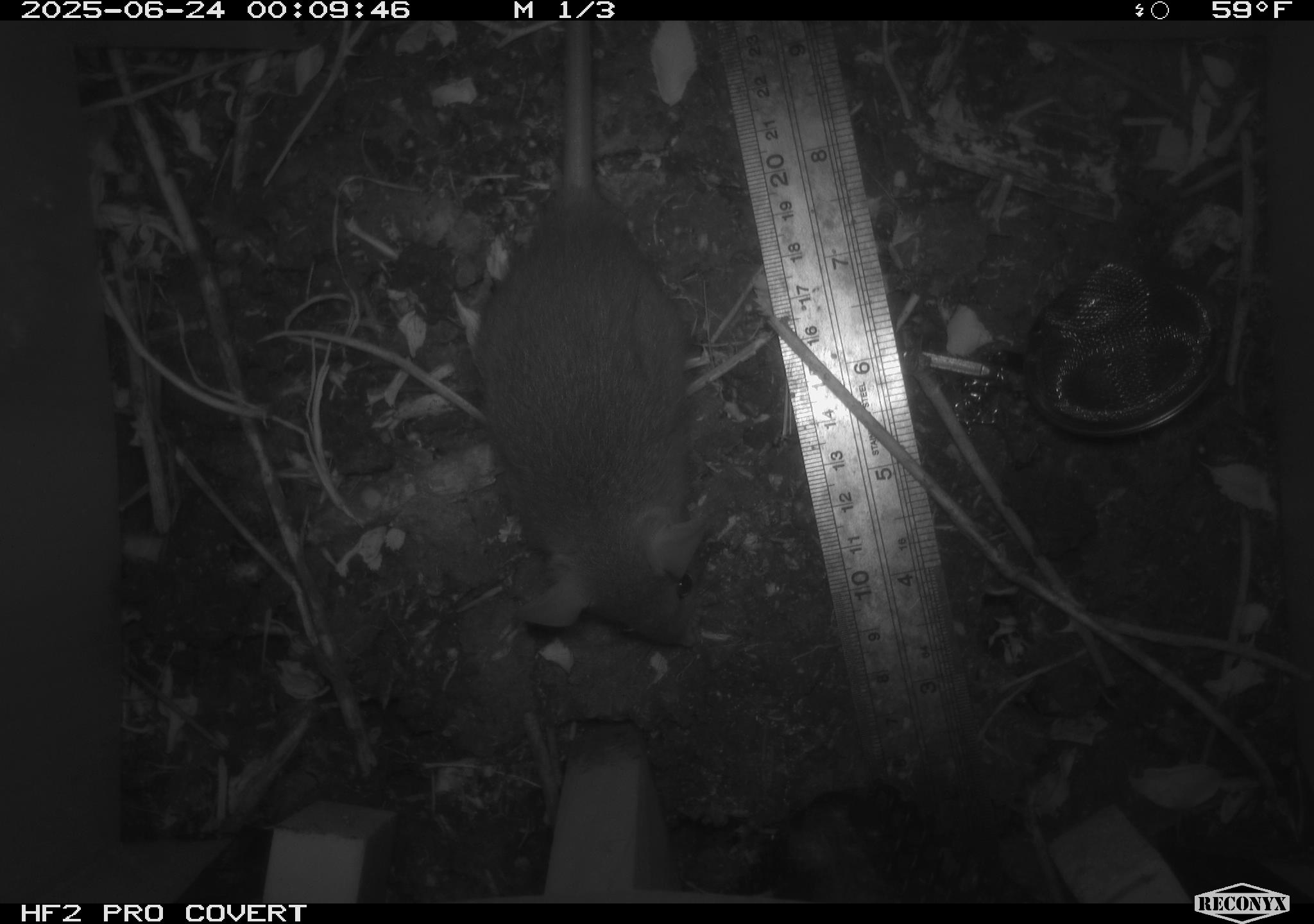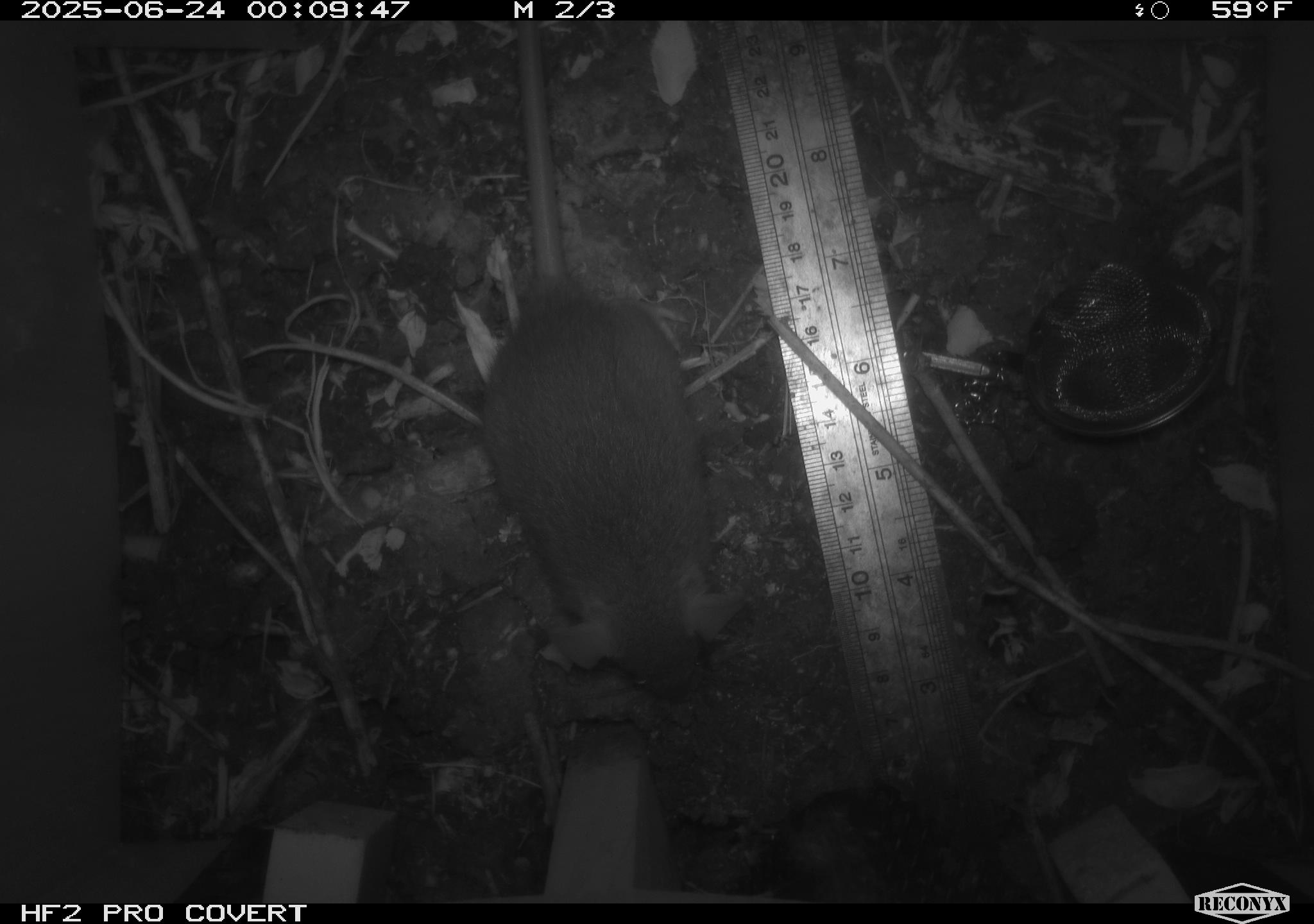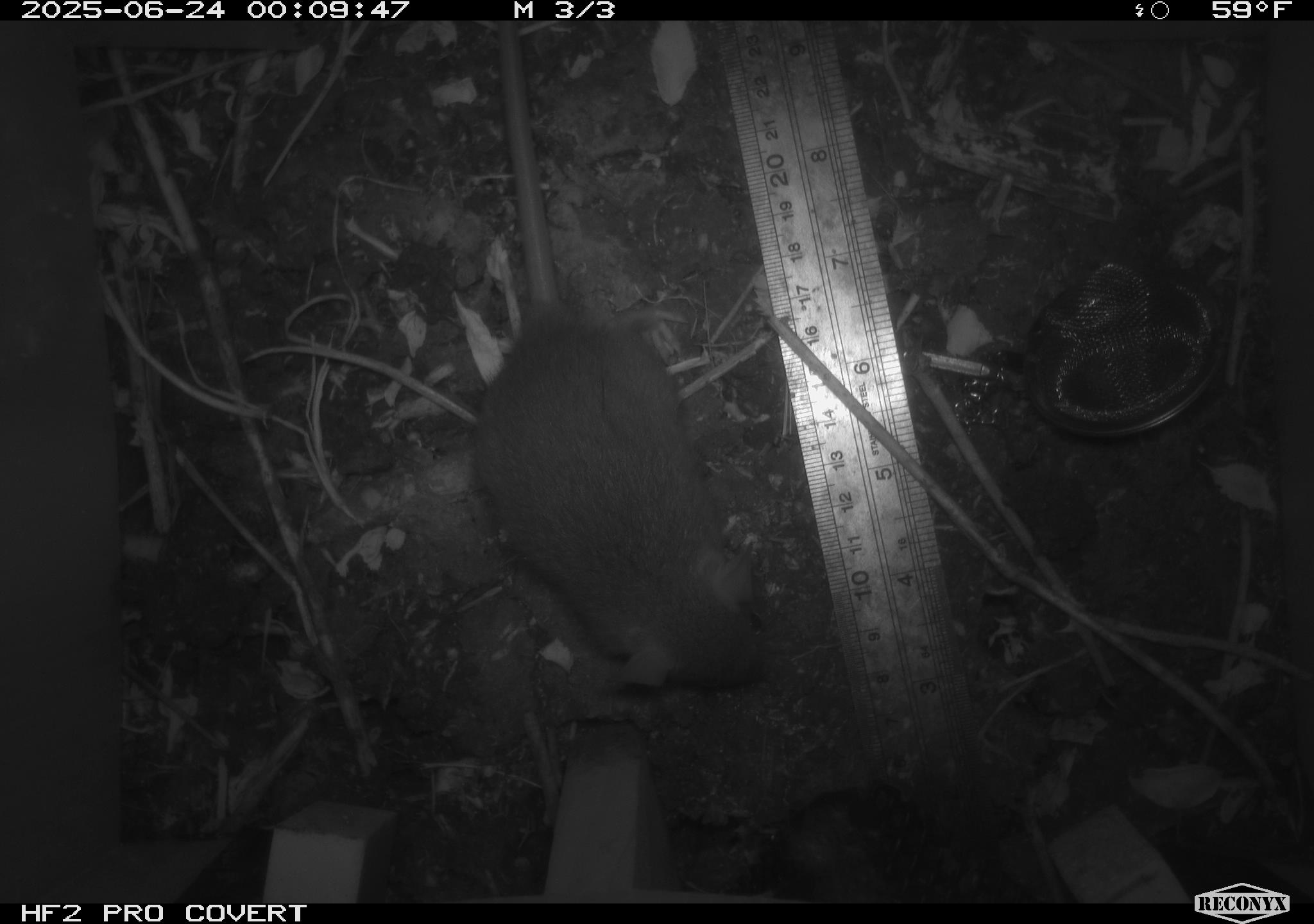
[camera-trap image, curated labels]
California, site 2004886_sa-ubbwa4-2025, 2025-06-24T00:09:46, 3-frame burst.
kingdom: Animalia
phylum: Chordata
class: Mammalia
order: Rodentia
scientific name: Rodentia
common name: rodent